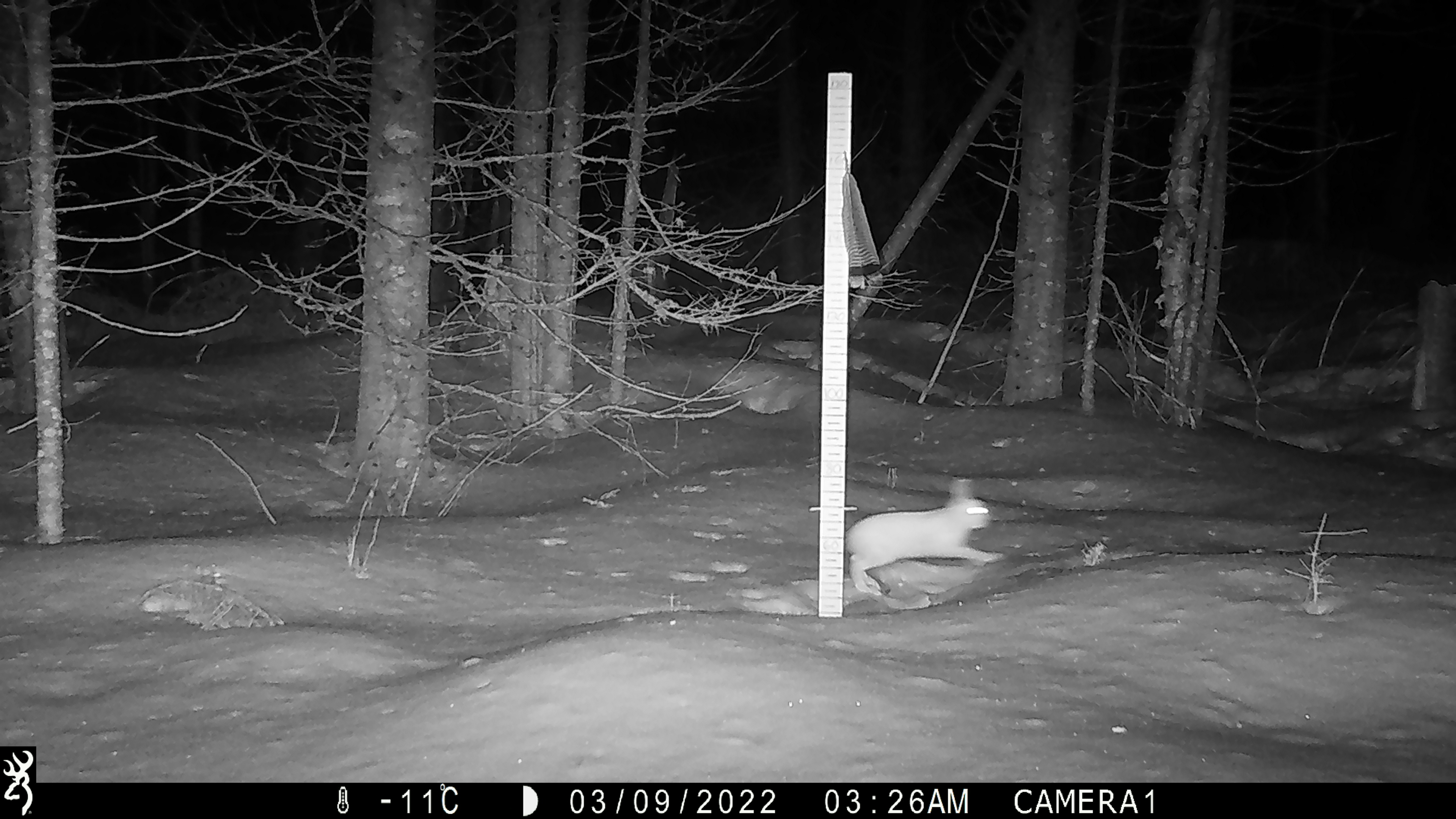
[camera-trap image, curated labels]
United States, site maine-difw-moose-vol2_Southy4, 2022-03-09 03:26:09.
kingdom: Animalia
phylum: Chordata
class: Mammalia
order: Lagomorpha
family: Leporidae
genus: Lepus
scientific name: Lepus americanus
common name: snowshoe hare